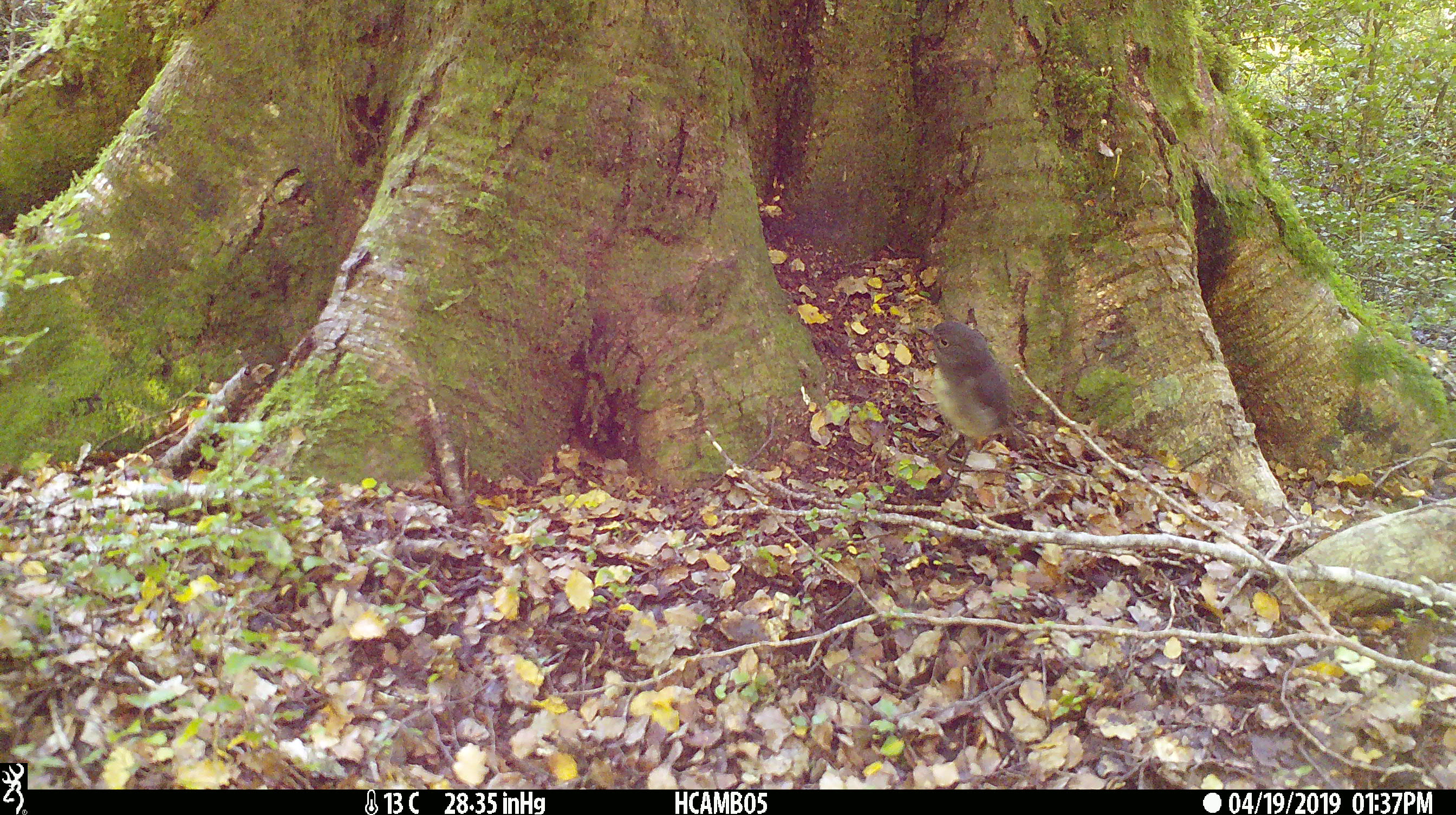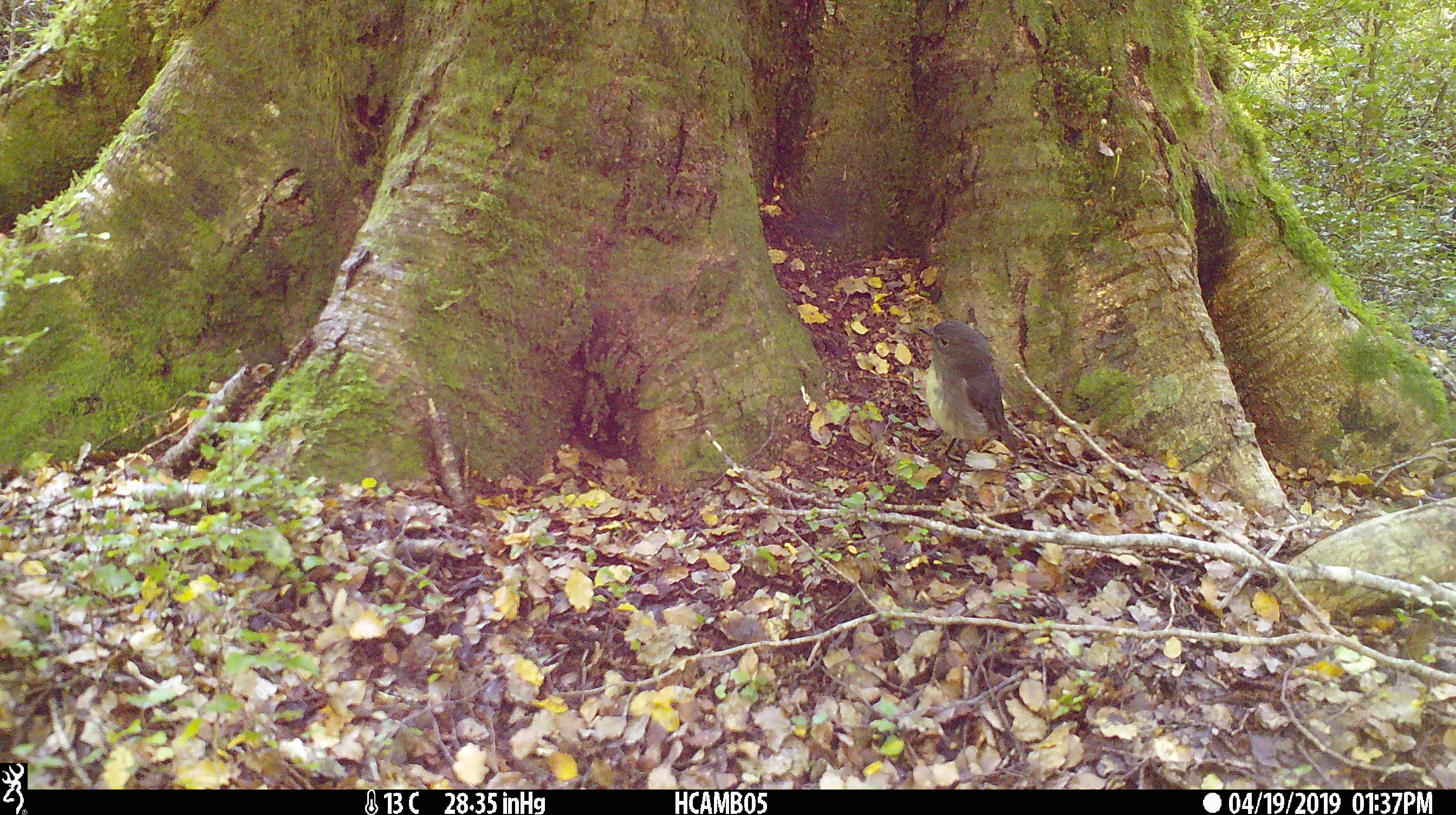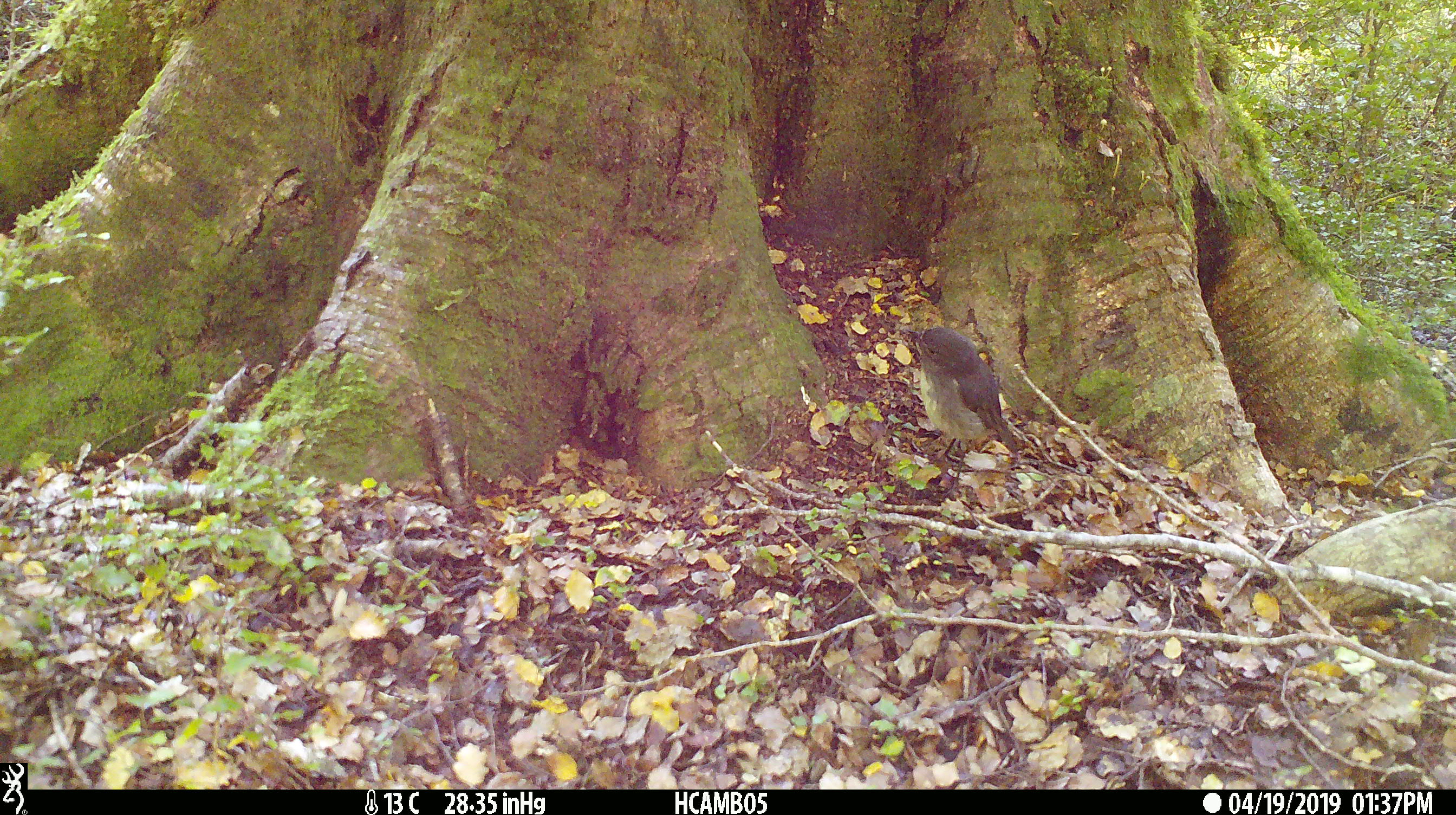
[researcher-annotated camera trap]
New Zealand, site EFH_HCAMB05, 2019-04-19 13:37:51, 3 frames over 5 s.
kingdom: Animalia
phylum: Chordata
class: Aves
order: Passeriformes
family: Petroicidae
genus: Petroica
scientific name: Petroica australis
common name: new zealand robin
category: robin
Robin (new zealand robin) (Petroica australis).